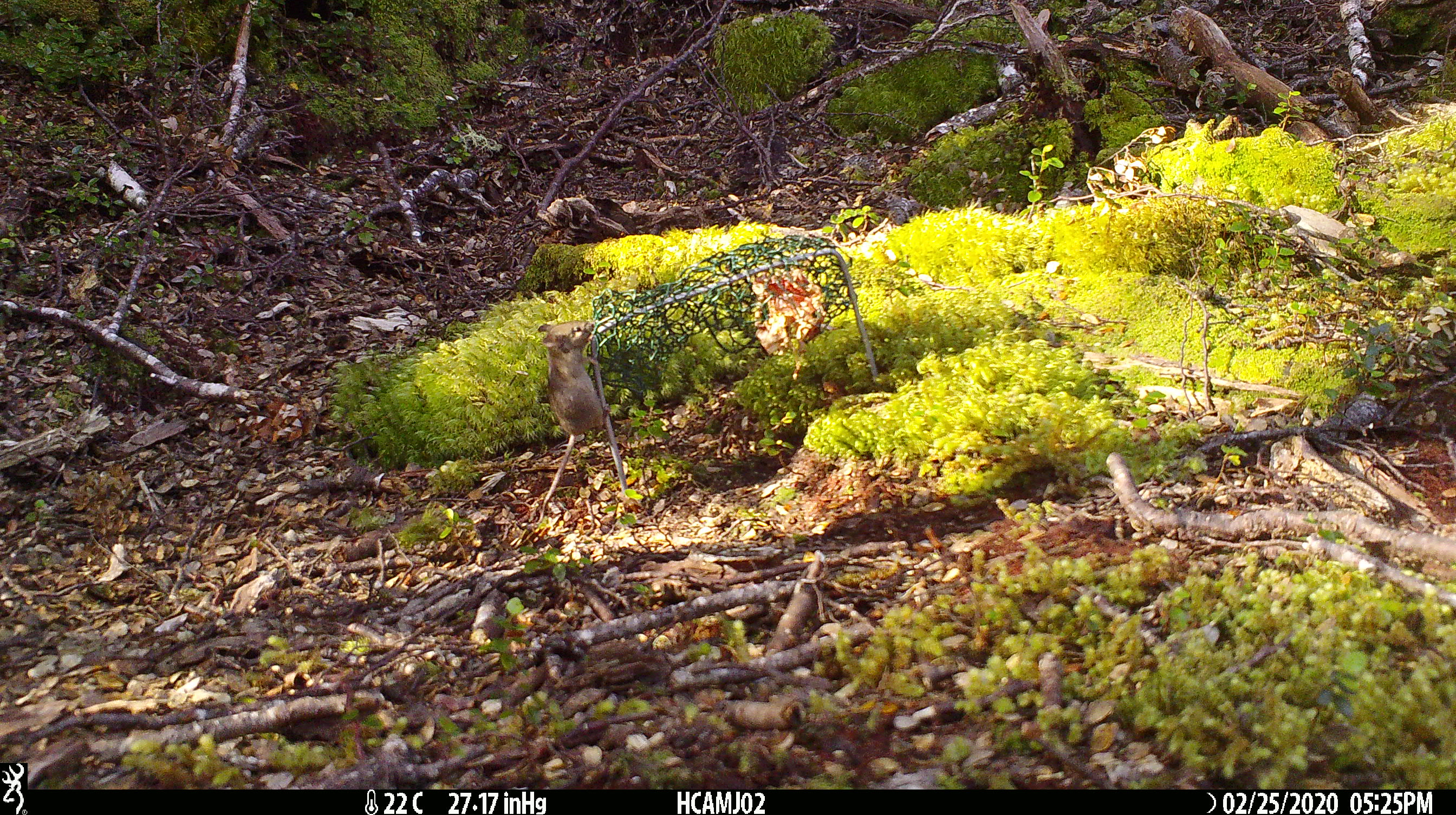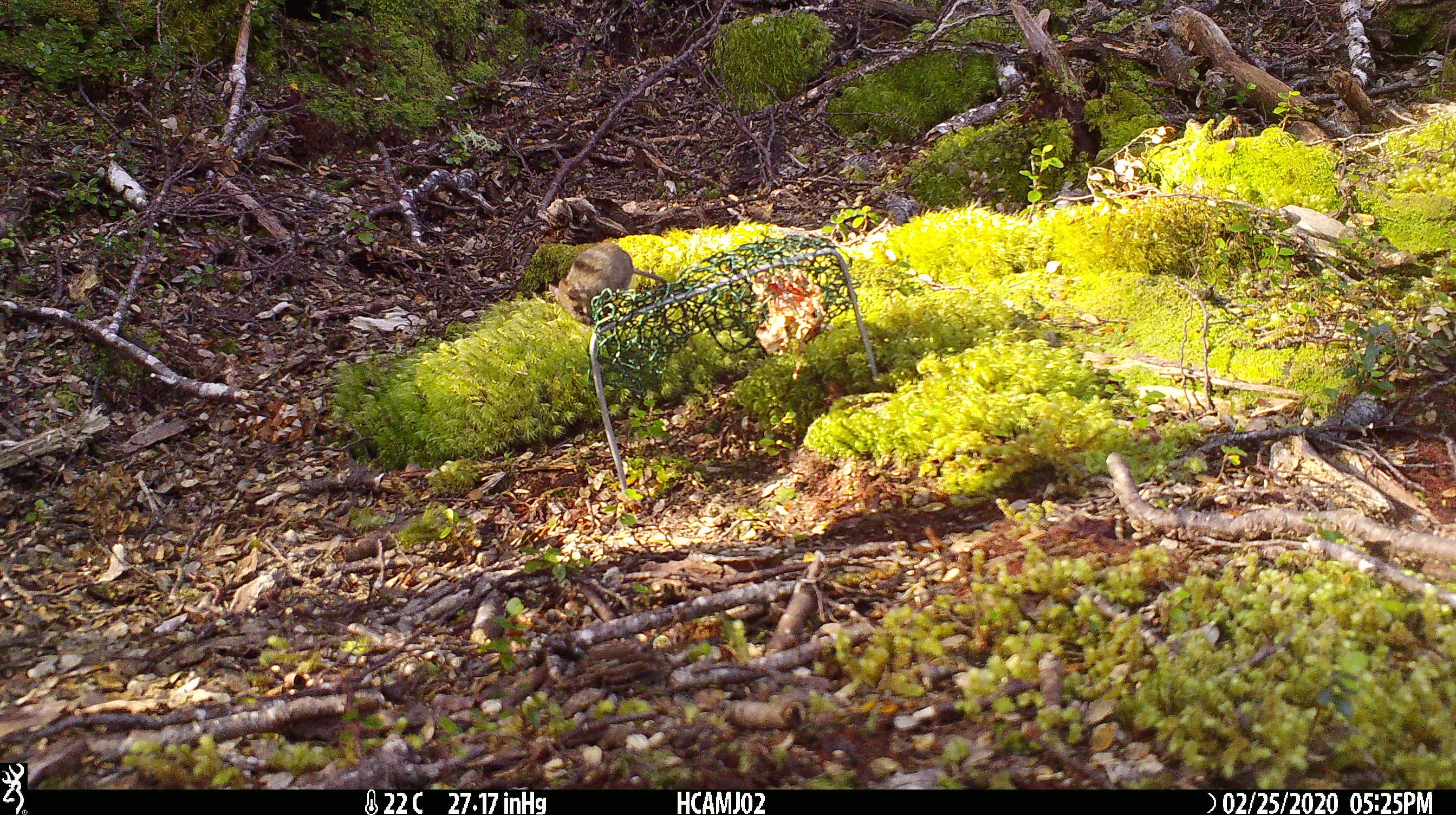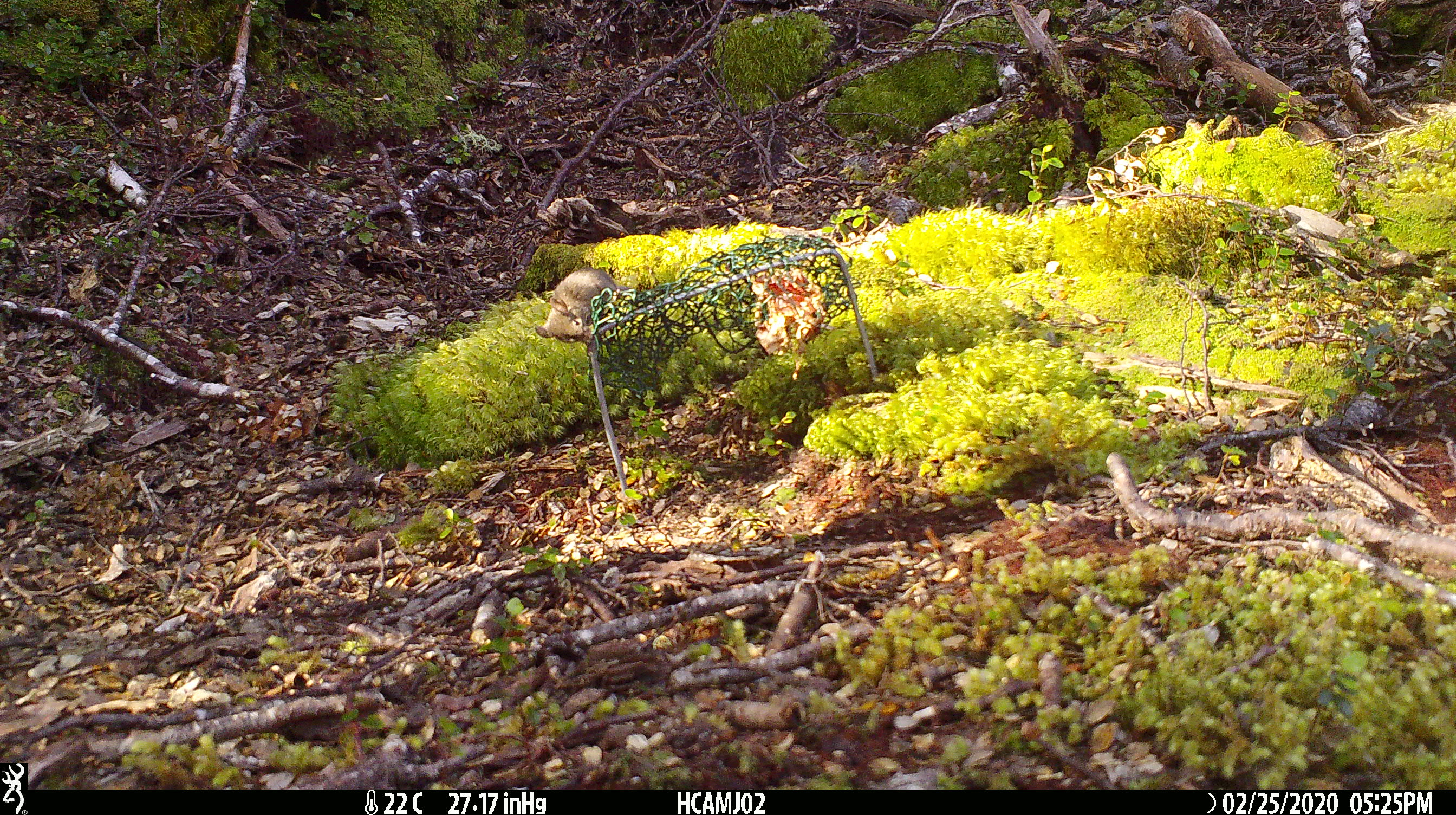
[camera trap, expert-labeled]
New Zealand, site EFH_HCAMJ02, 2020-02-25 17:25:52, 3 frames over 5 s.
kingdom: Animalia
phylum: Chordata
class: Mammalia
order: Rodentia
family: Muridae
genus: Mus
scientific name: Mus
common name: mouse